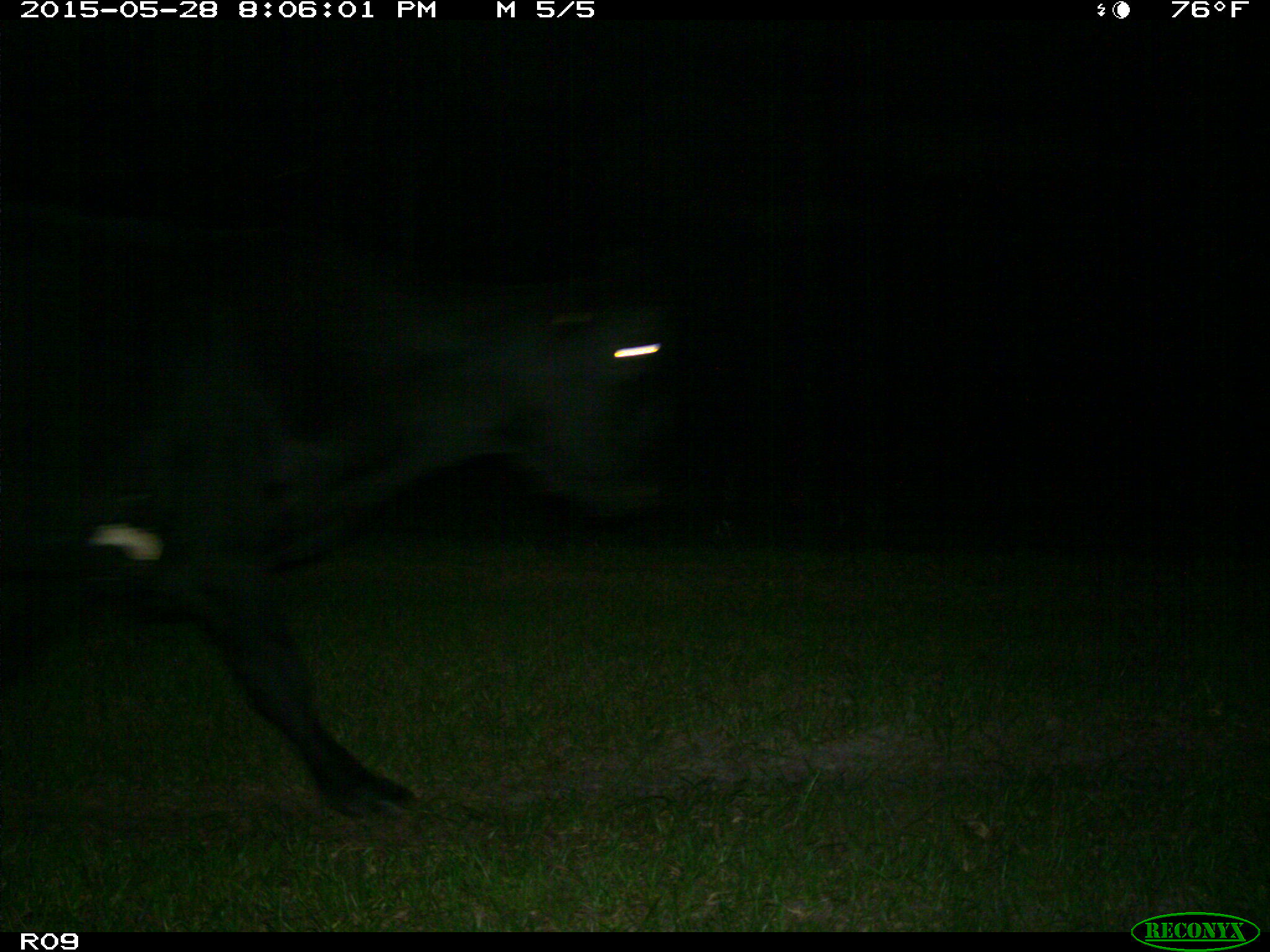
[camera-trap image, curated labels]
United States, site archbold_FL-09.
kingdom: Animalia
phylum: Chordata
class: Mammalia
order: Artiodactyla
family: Bovidae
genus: Bos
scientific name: Bos taurus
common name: domestic cow